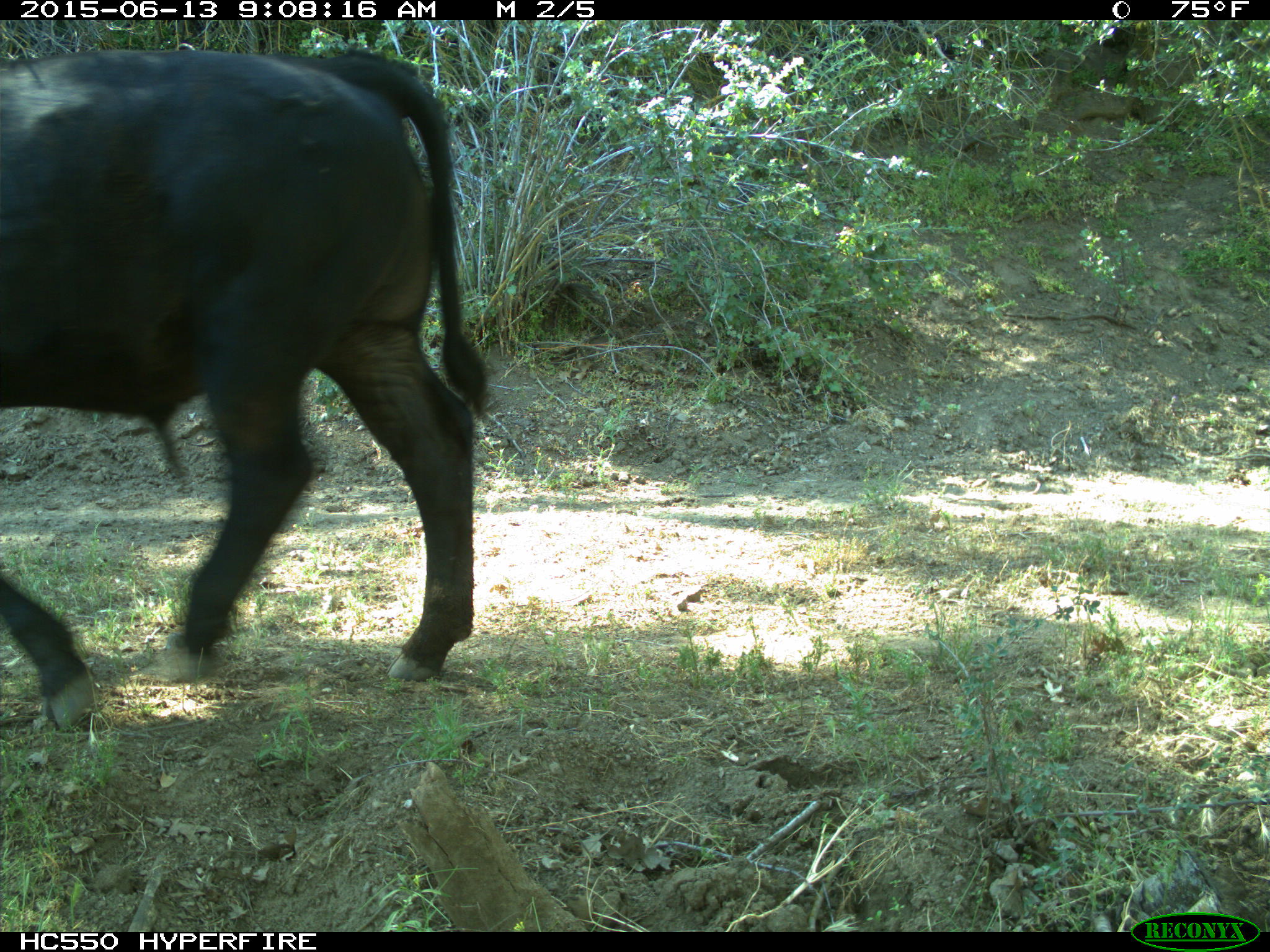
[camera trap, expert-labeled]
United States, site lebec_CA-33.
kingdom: Animalia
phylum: Chordata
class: Mammalia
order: Artiodactyla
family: Bovidae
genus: Bos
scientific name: Bos taurus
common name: domestic cow